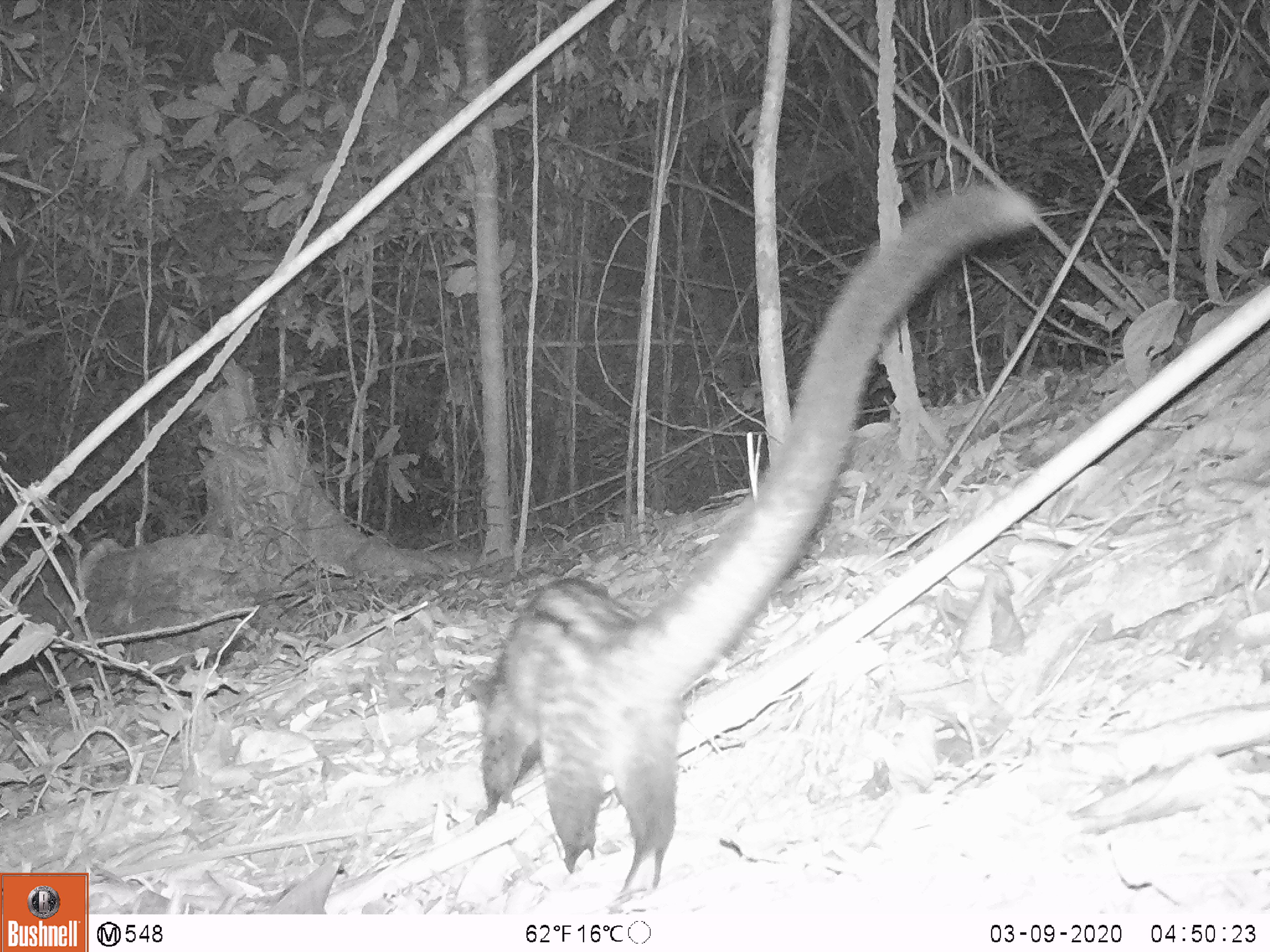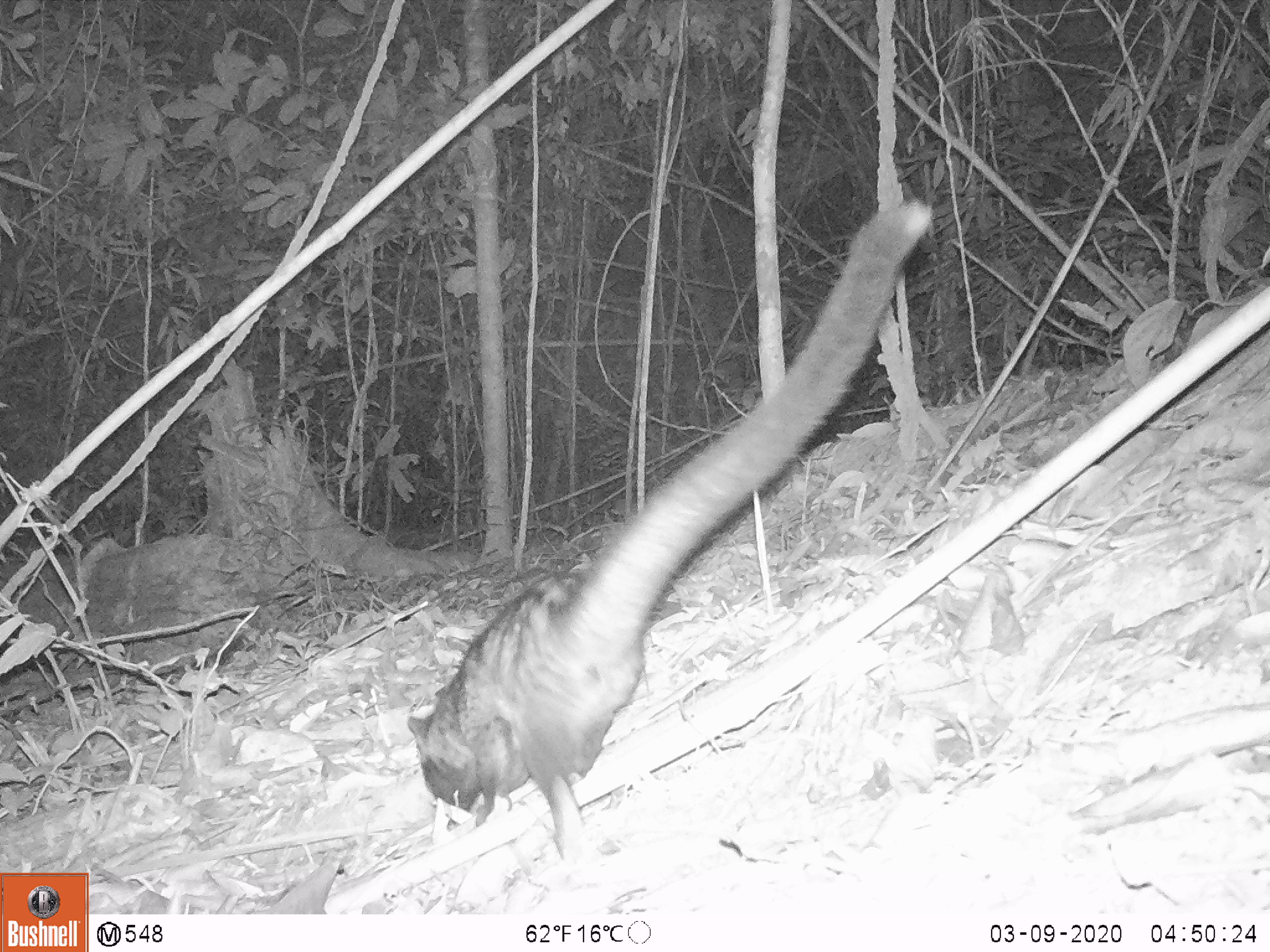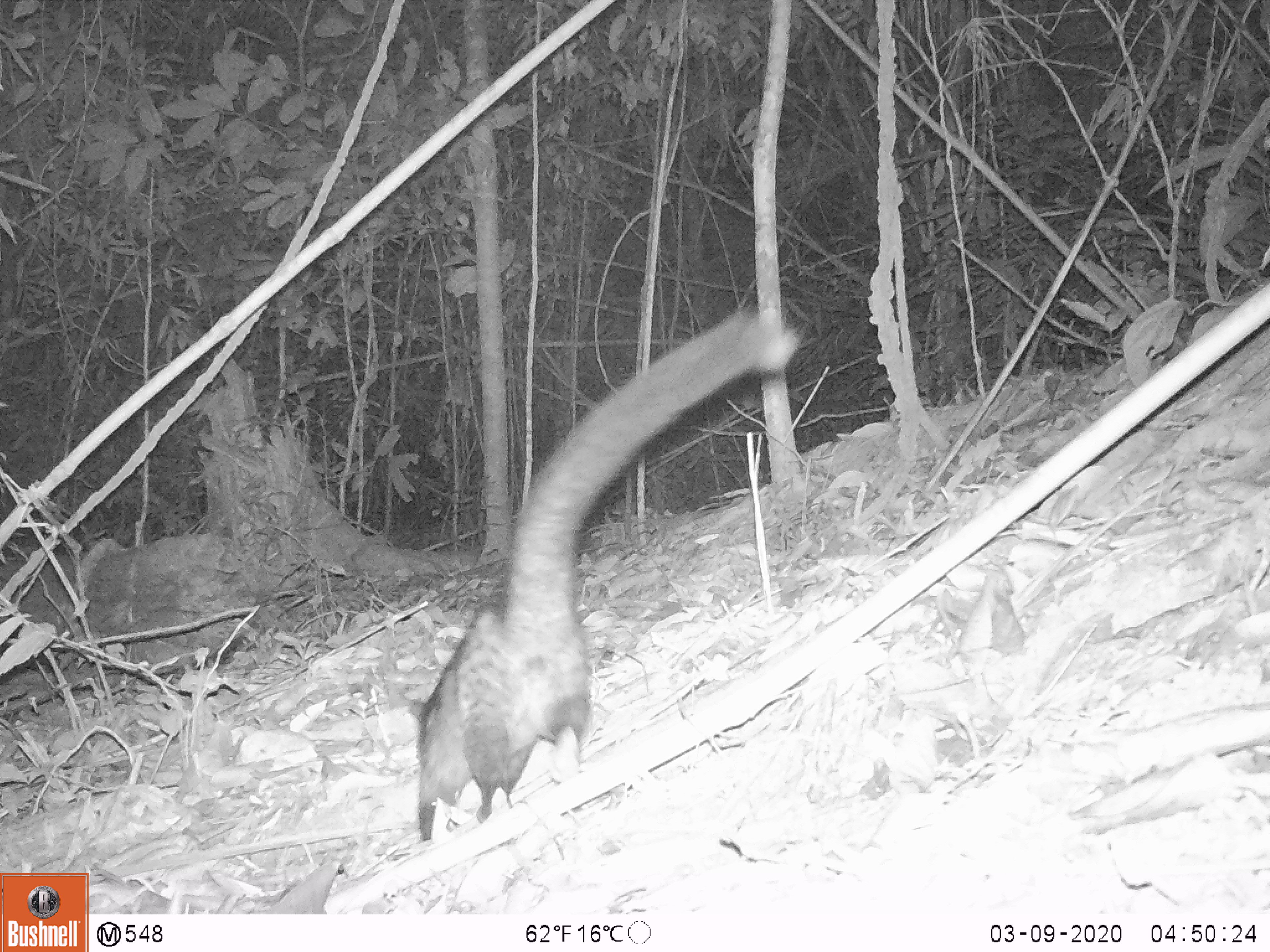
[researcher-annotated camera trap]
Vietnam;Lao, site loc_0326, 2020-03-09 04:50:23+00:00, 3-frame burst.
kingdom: Animalia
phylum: Chordata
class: Mammalia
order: Carnivora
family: Viverridae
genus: Paradoxurus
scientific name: Paradoxurus hermaphroditus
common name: common palm civet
Common palm civet (Paradoxurus hermaphroditus). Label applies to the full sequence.